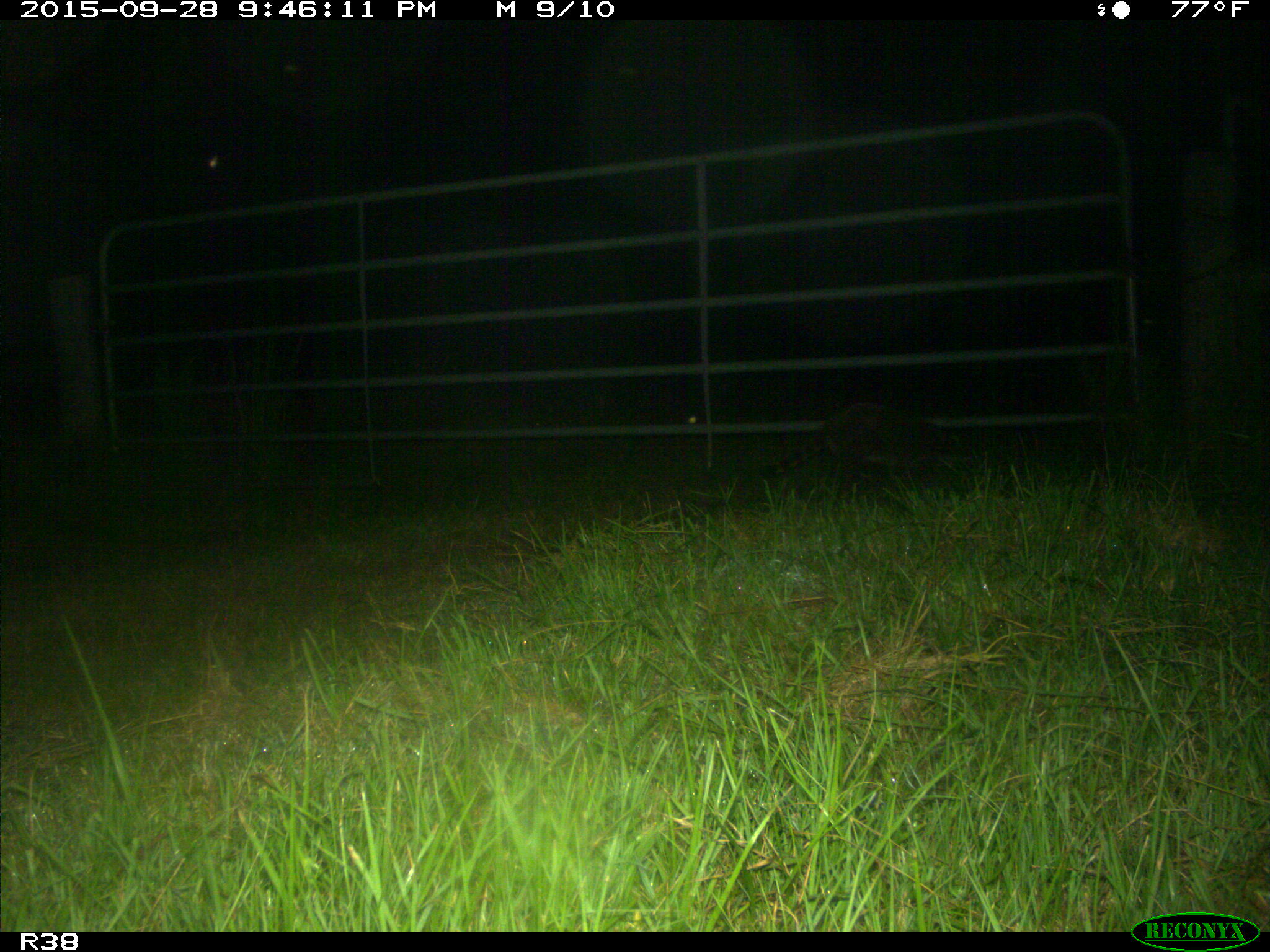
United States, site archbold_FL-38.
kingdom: Animalia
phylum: Chordata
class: Mammalia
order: Carnivora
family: Procyonidae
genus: Procyon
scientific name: Procyon lotor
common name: common raccoon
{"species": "Procyon lotor (common raccoon)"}